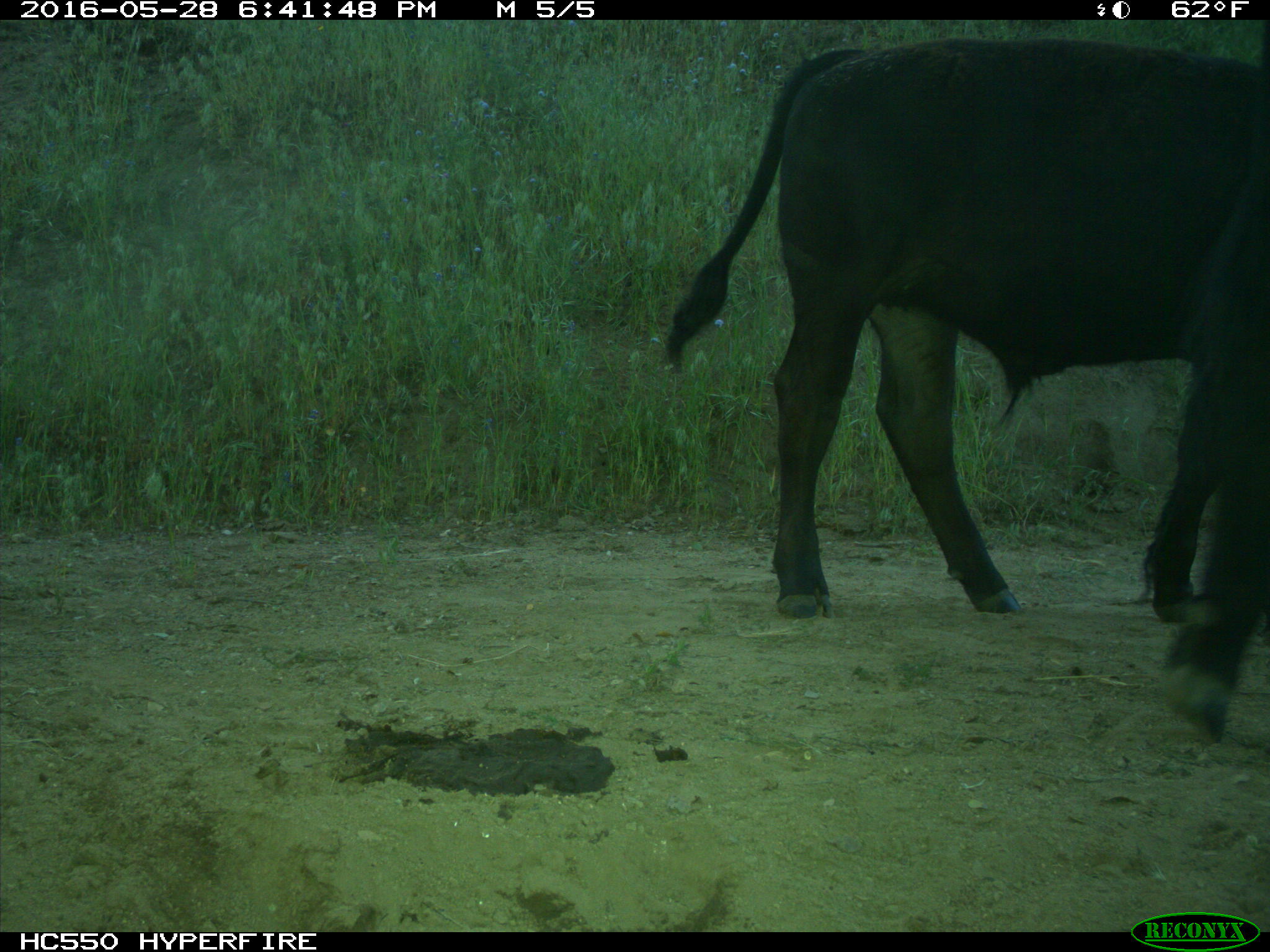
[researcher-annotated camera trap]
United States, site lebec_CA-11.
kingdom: Animalia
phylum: Chordata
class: Mammalia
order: Artiodactyla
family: Bovidae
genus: Bos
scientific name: Bos taurus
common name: domestic cow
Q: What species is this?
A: Bos taurus (domestic cow).